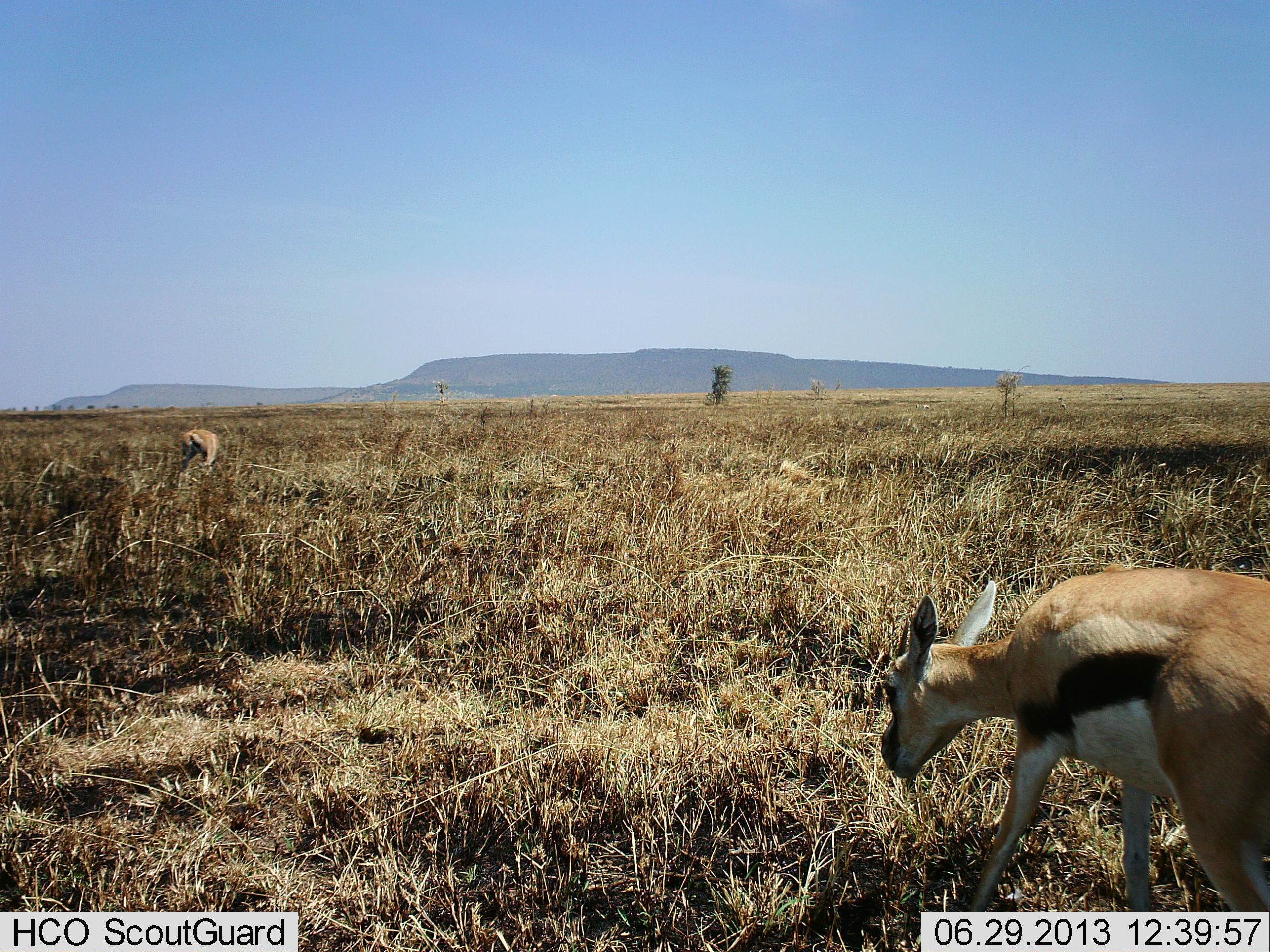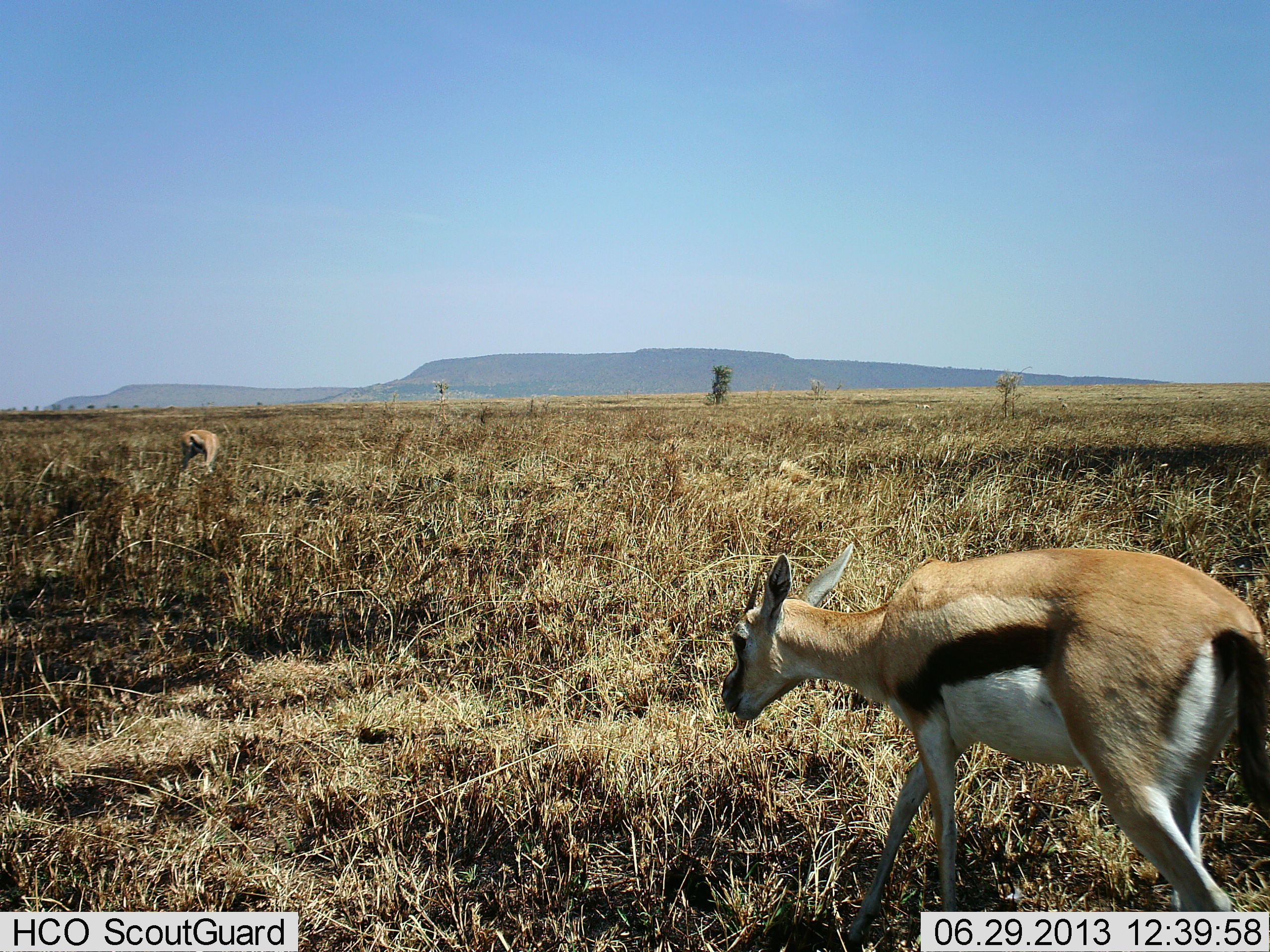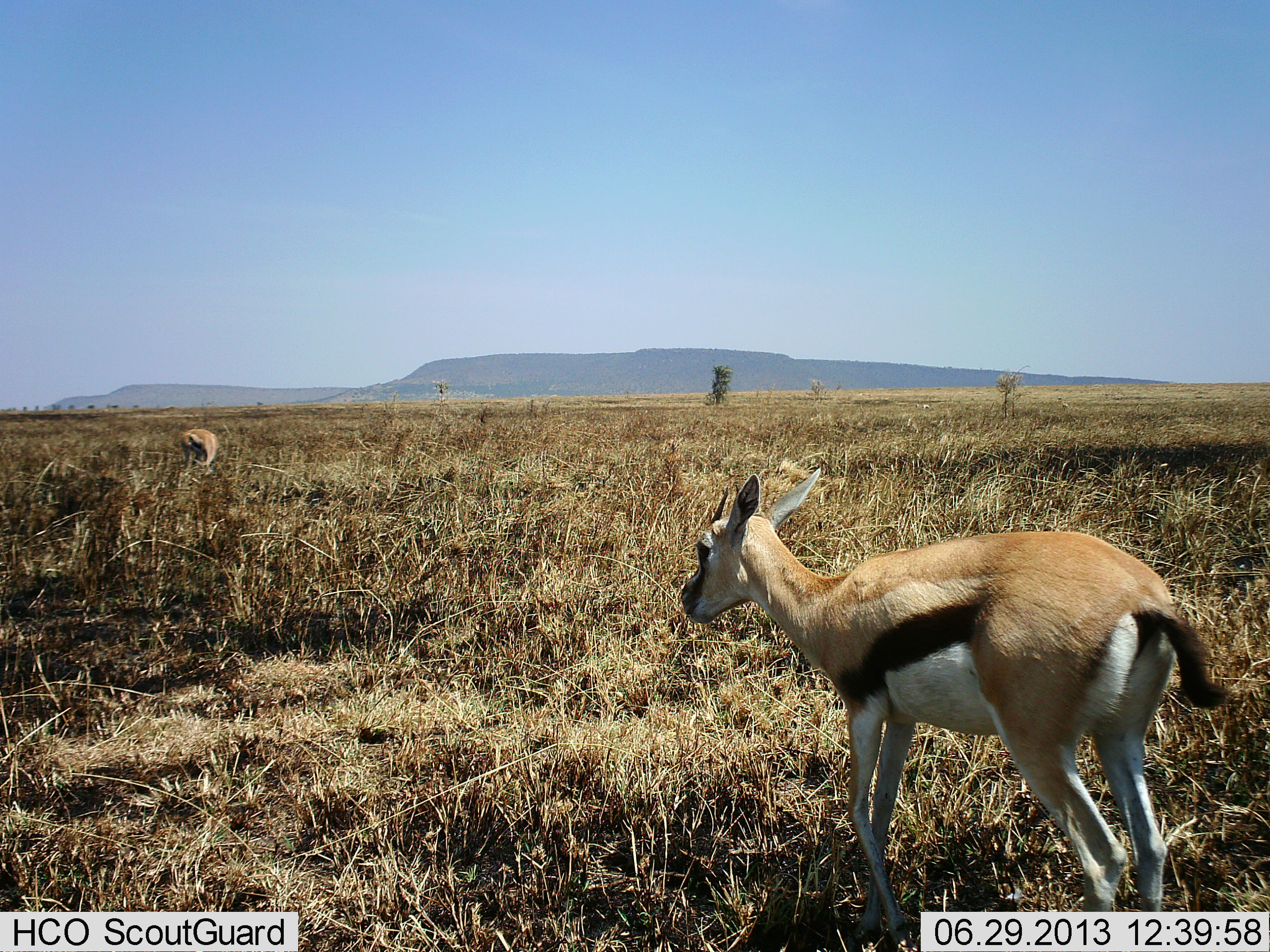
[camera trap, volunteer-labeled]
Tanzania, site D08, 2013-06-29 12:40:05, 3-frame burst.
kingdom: Animalia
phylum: Chordata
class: Mammalia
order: Artiodactyla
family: Bovidae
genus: Eudorcas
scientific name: Eudorcas thomsonii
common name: thomson's gazelle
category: gazellethomsons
Gazellethomsons (thomson's gazelle) (Eudorcas thomsonii), count 2. Behavior (volunteer vote fractions): standing 41%, resting 0%, moving 75%, interacting 0%. Young present (vote fraction): 3%. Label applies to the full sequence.